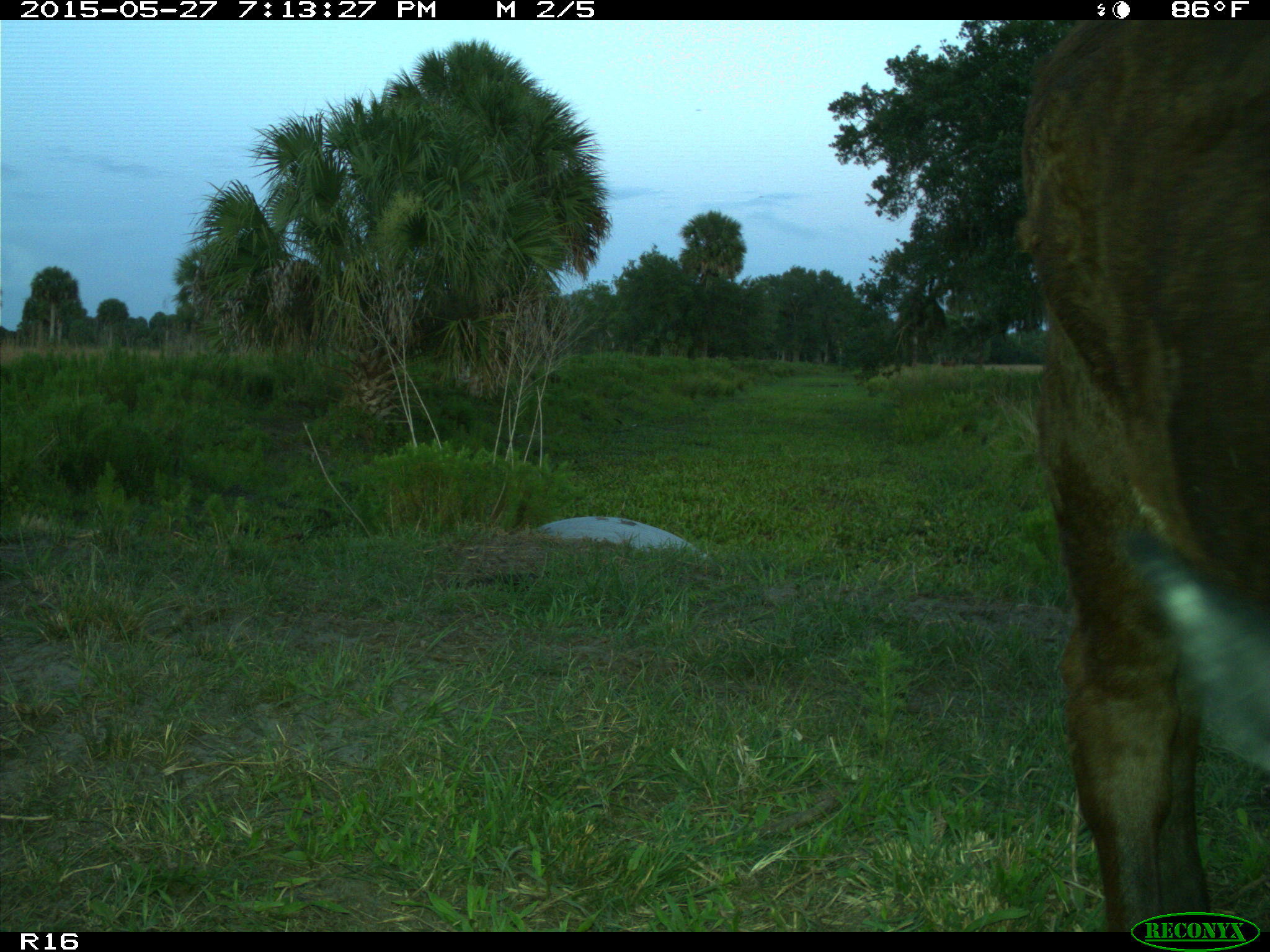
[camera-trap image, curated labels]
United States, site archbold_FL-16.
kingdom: Animalia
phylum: Chordata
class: Mammalia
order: Artiodactyla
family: Bovidae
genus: Bos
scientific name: Bos taurus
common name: domestic cow